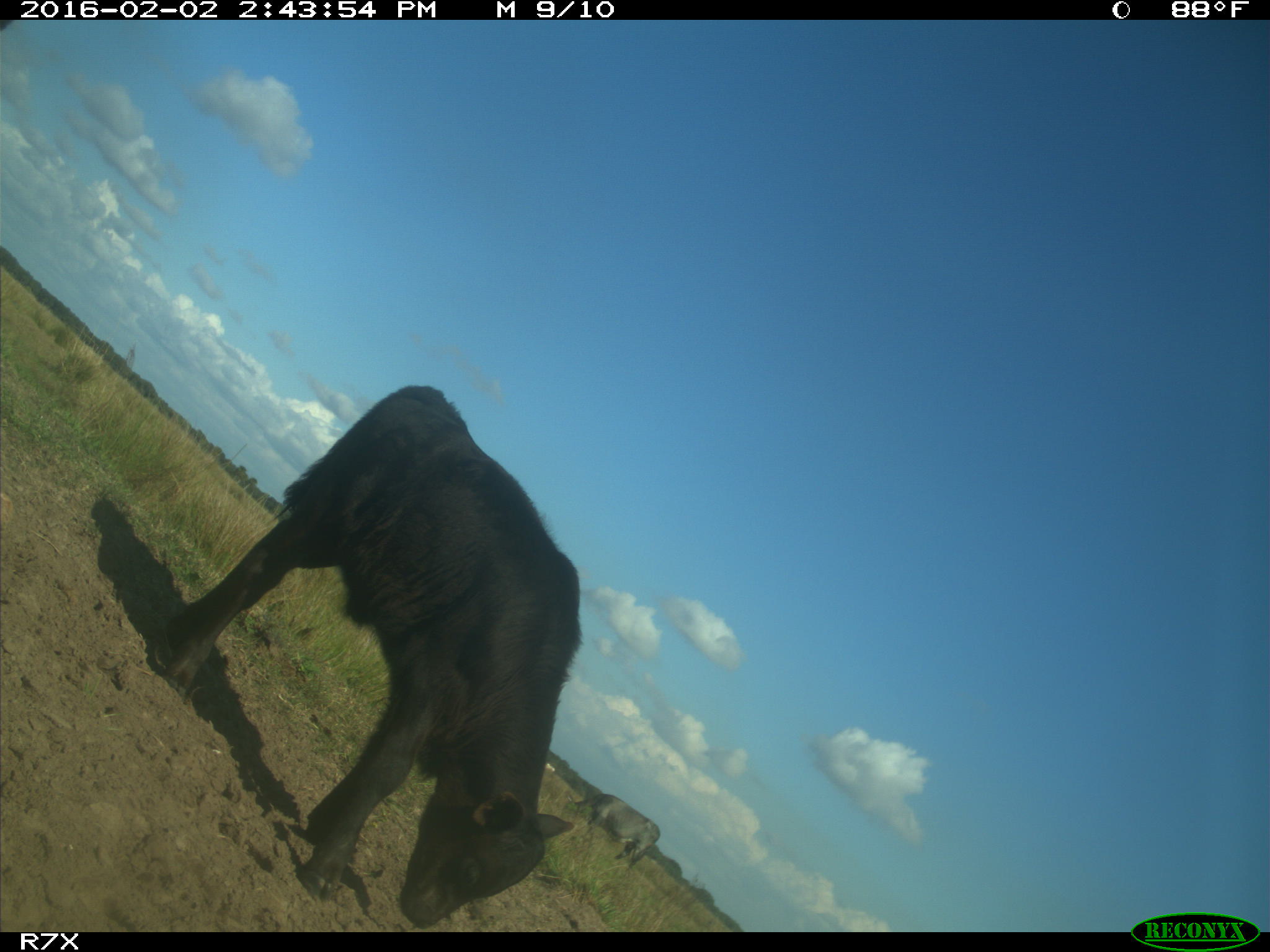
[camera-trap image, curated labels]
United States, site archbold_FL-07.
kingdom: Animalia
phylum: Chordata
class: Mammalia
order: Artiodactyla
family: Bovidae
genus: Bos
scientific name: Bos taurus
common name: domestic cow